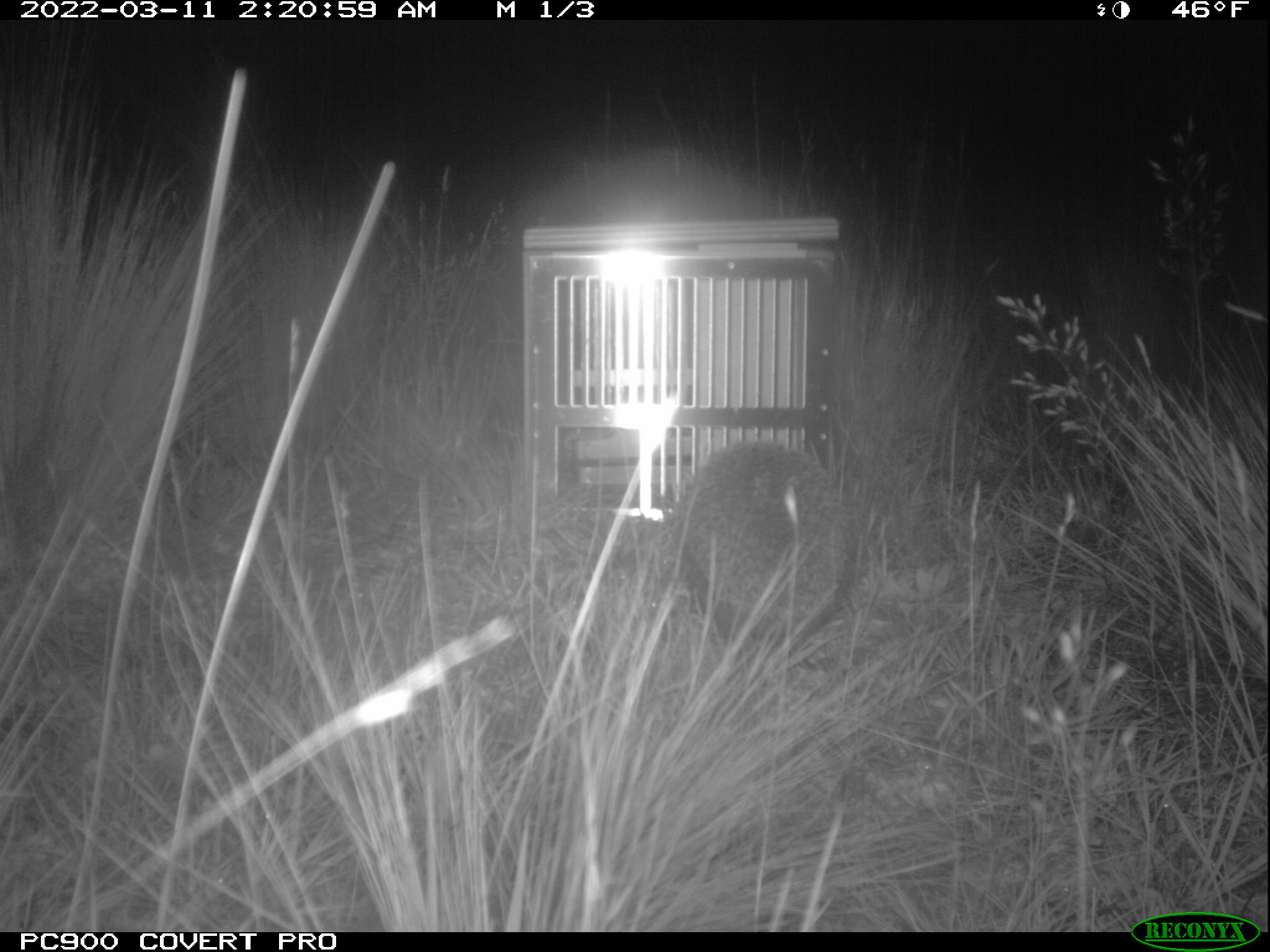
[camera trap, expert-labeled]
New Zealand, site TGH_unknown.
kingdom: Animalia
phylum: Chordata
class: Mammalia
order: Eulipotyphla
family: Erinaceidae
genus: Erinaceus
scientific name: Erinaceus europaeus europaeus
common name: european hedgehog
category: hedgehog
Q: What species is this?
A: Hedgehog (european hedgehog) (Erinaceus europaeus europaeus).